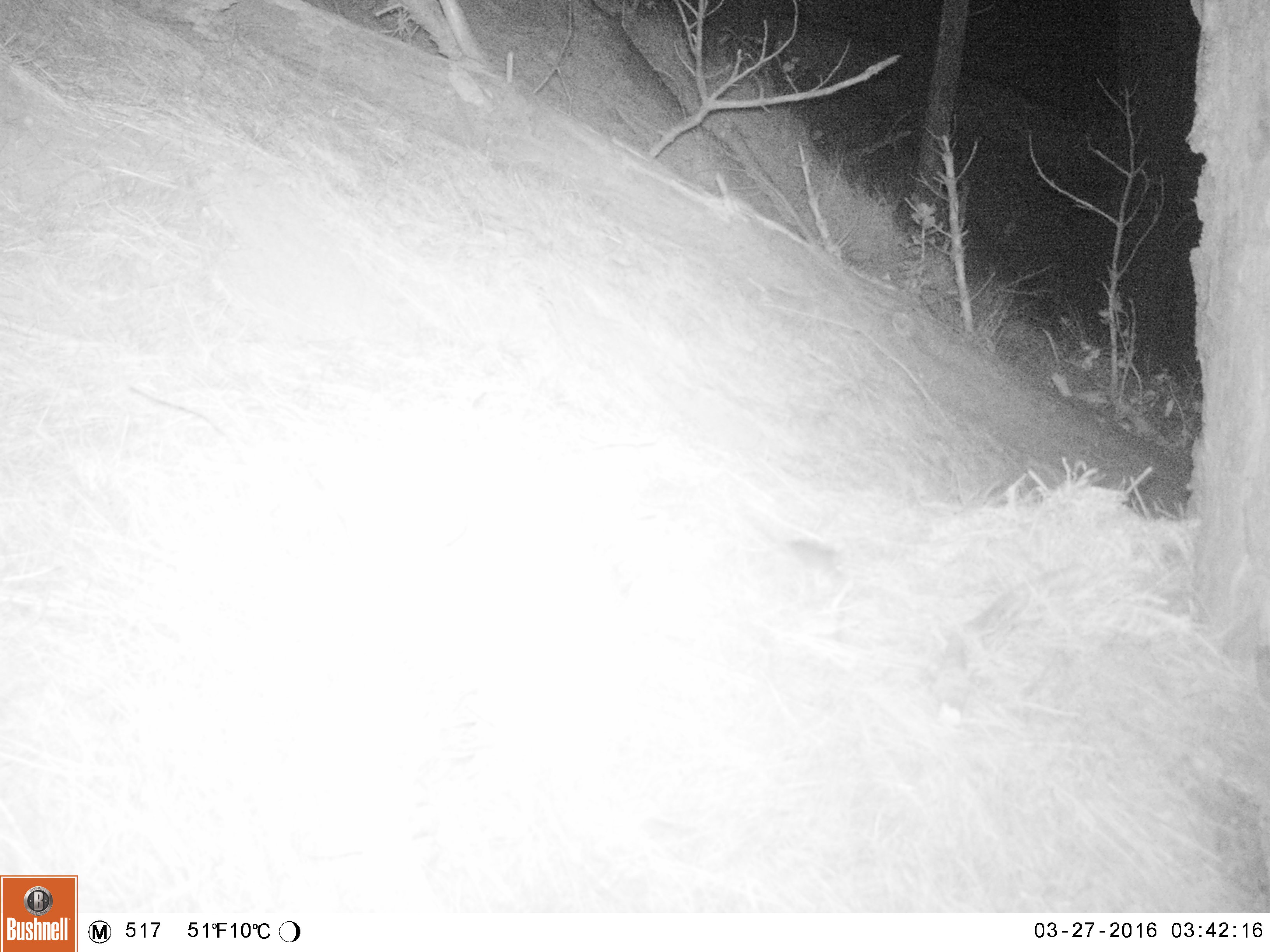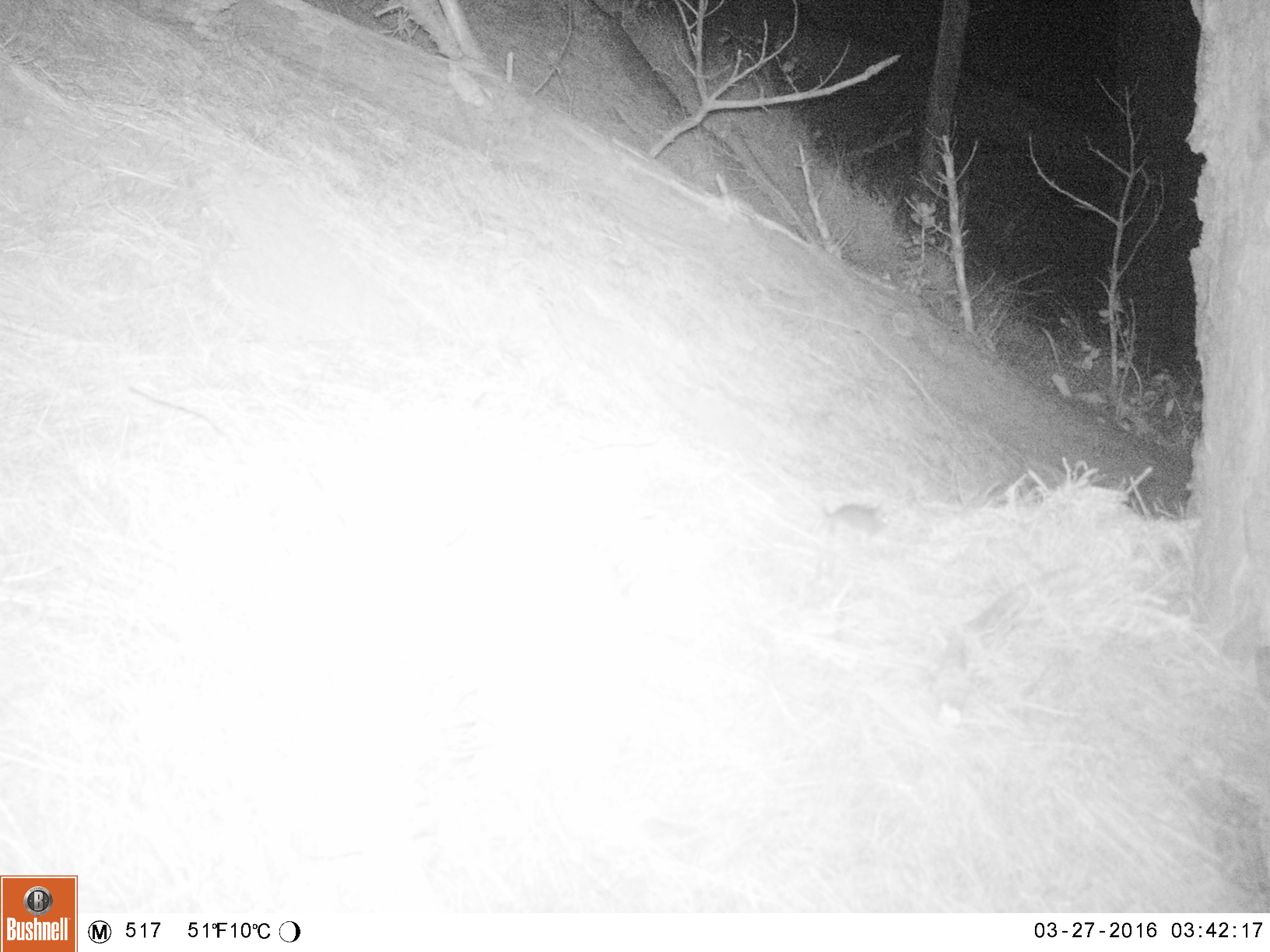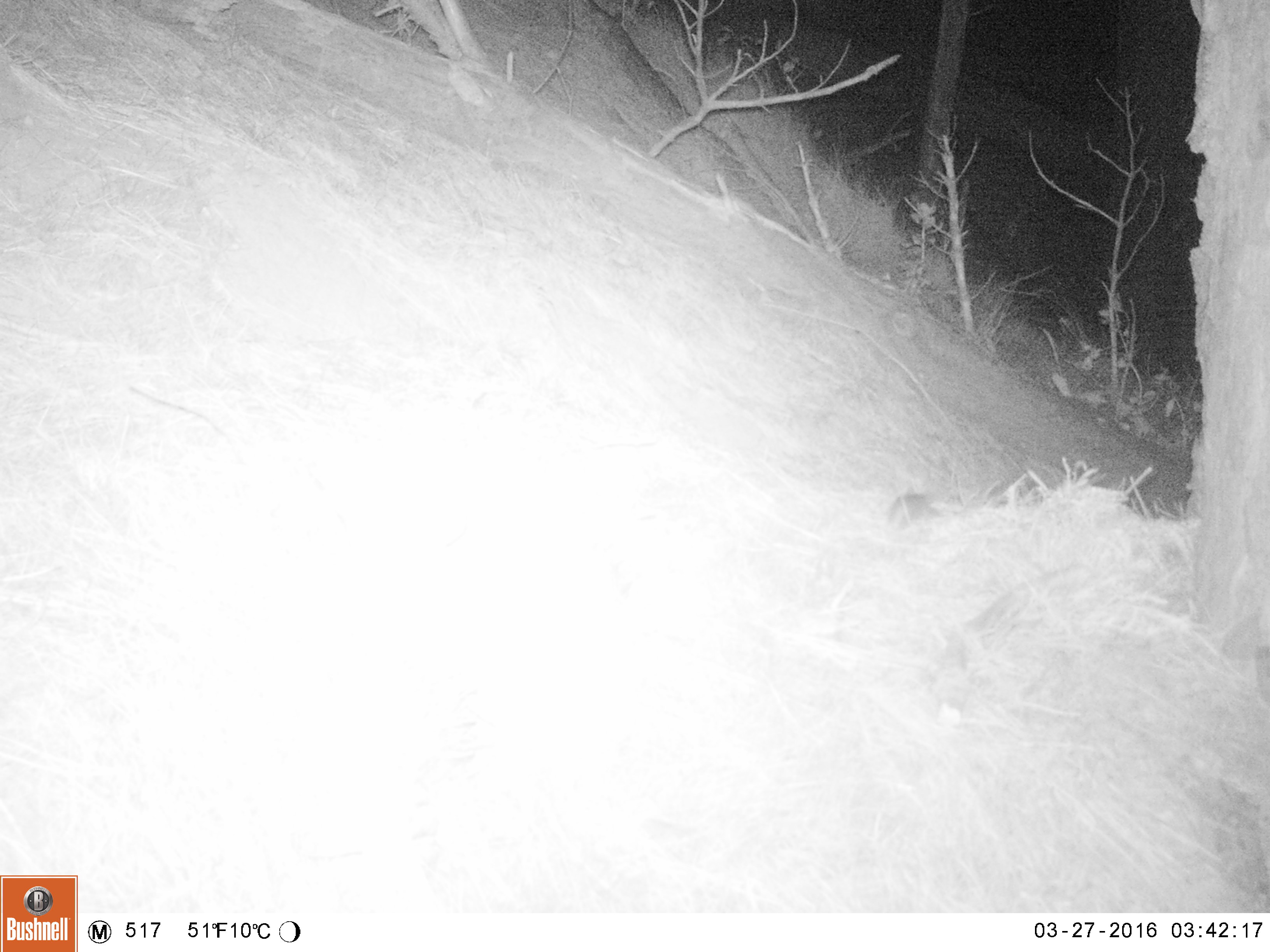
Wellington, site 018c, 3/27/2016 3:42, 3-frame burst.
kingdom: Animalia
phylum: Chordata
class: Mammalia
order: Rodentia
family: Muridae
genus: Rattus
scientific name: Rattus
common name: rat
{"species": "rat (Rattus)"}